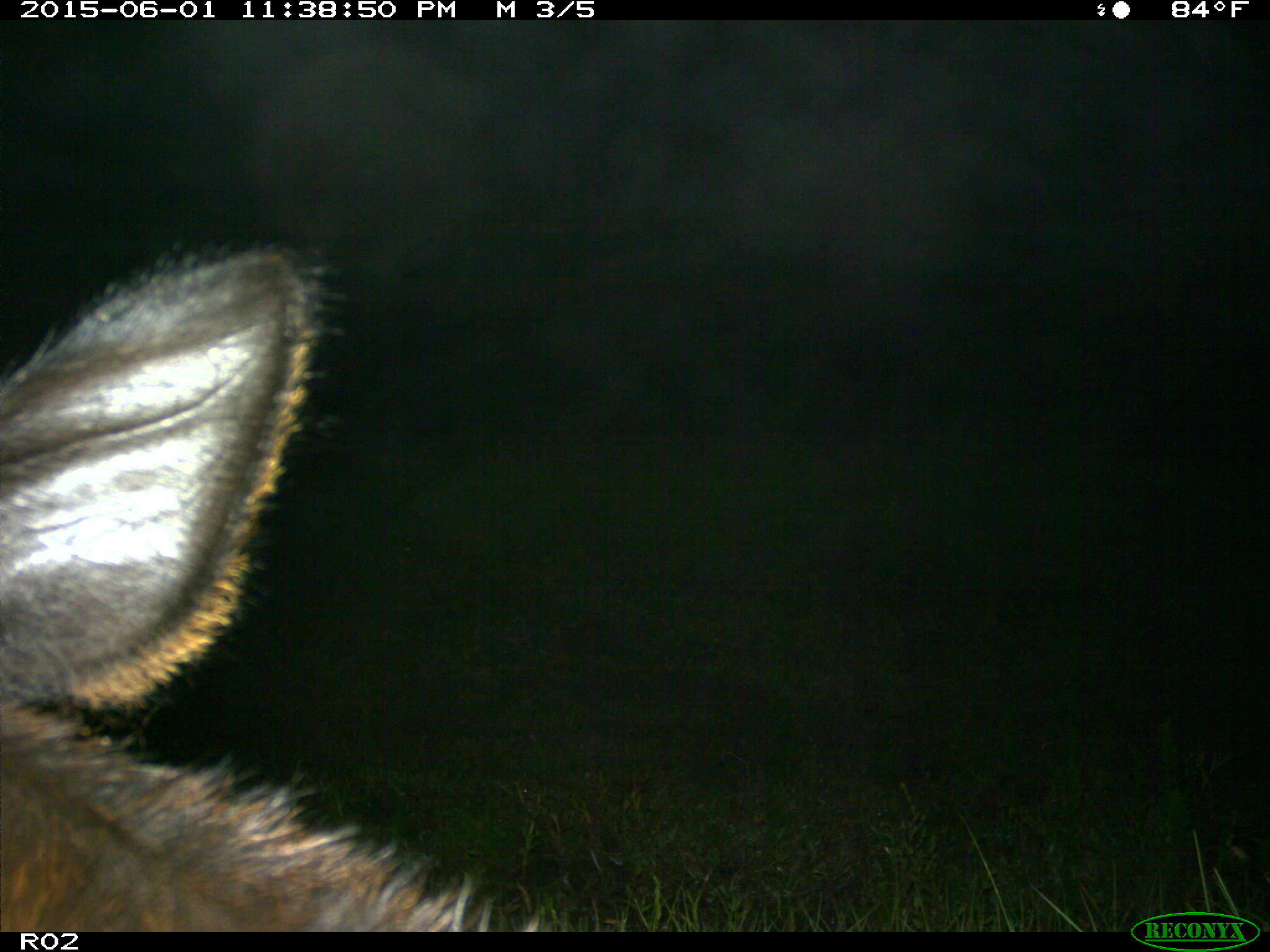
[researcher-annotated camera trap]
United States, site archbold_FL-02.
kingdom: Animalia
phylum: Chordata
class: Mammalia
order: Artiodactyla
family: Bovidae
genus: Bos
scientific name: Bos taurus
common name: domestic cow